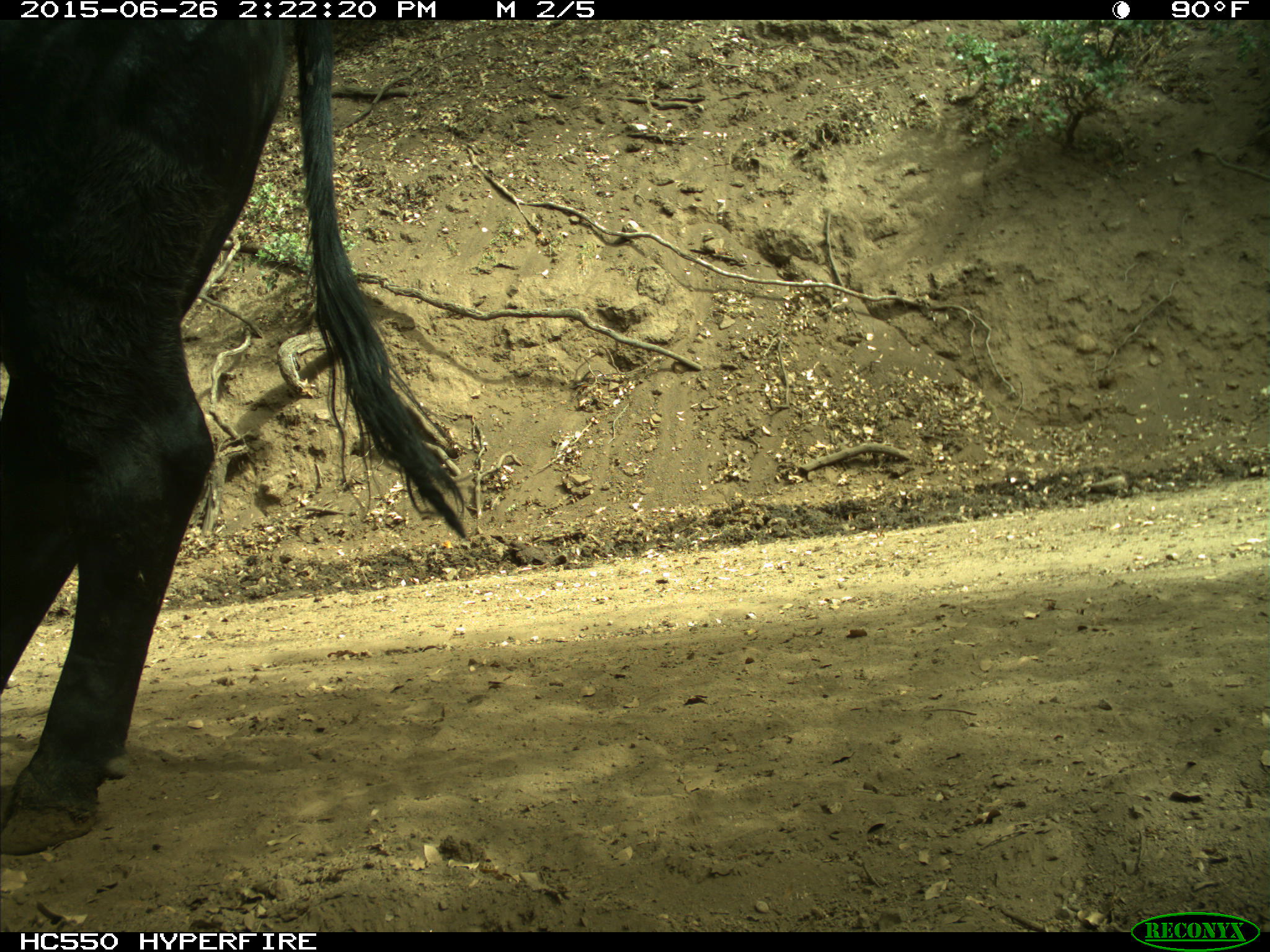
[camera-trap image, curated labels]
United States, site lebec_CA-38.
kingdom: Animalia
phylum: Chordata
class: Mammalia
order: Artiodactyla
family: Bovidae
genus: Bos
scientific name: Bos taurus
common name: domestic cow